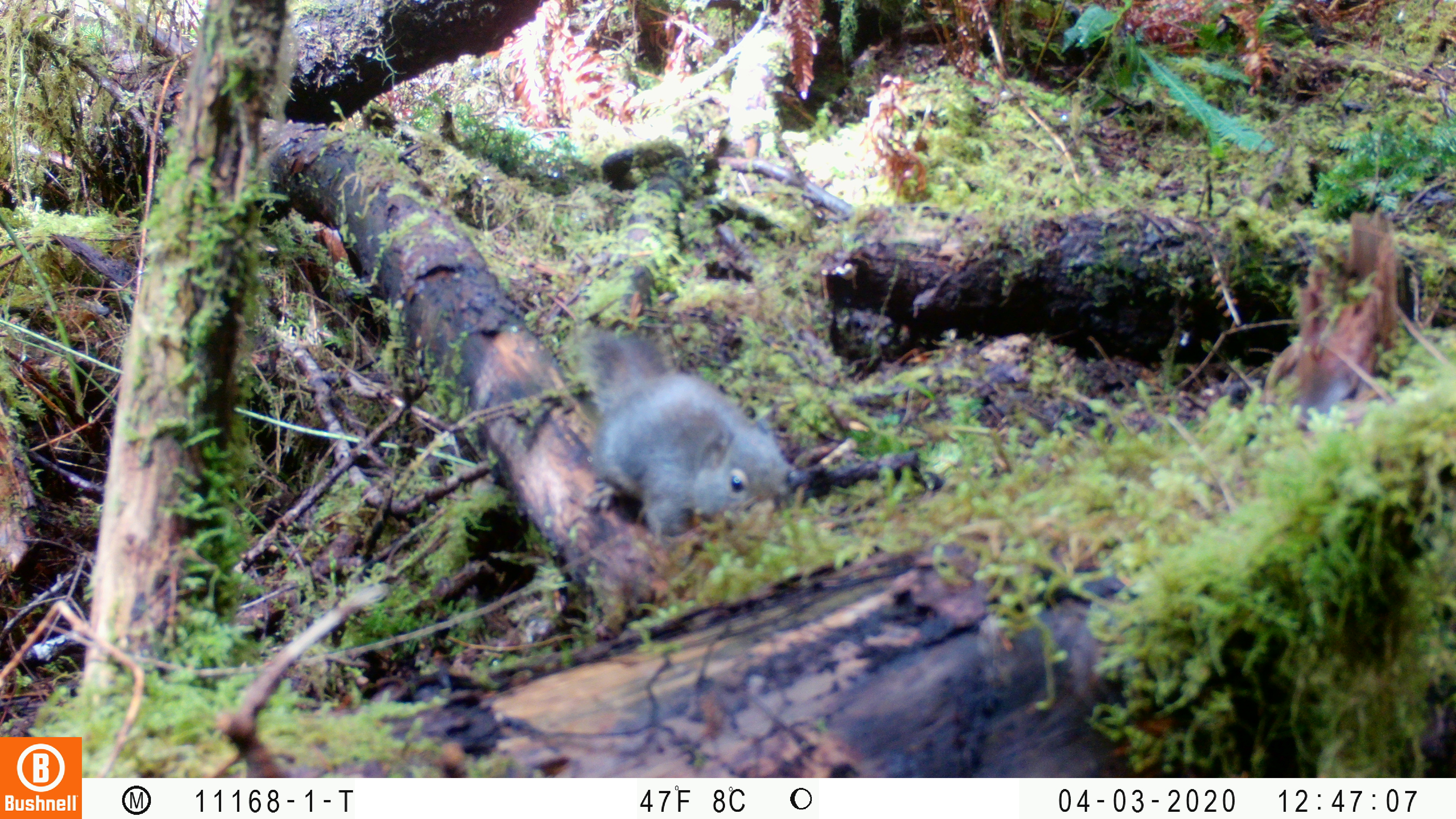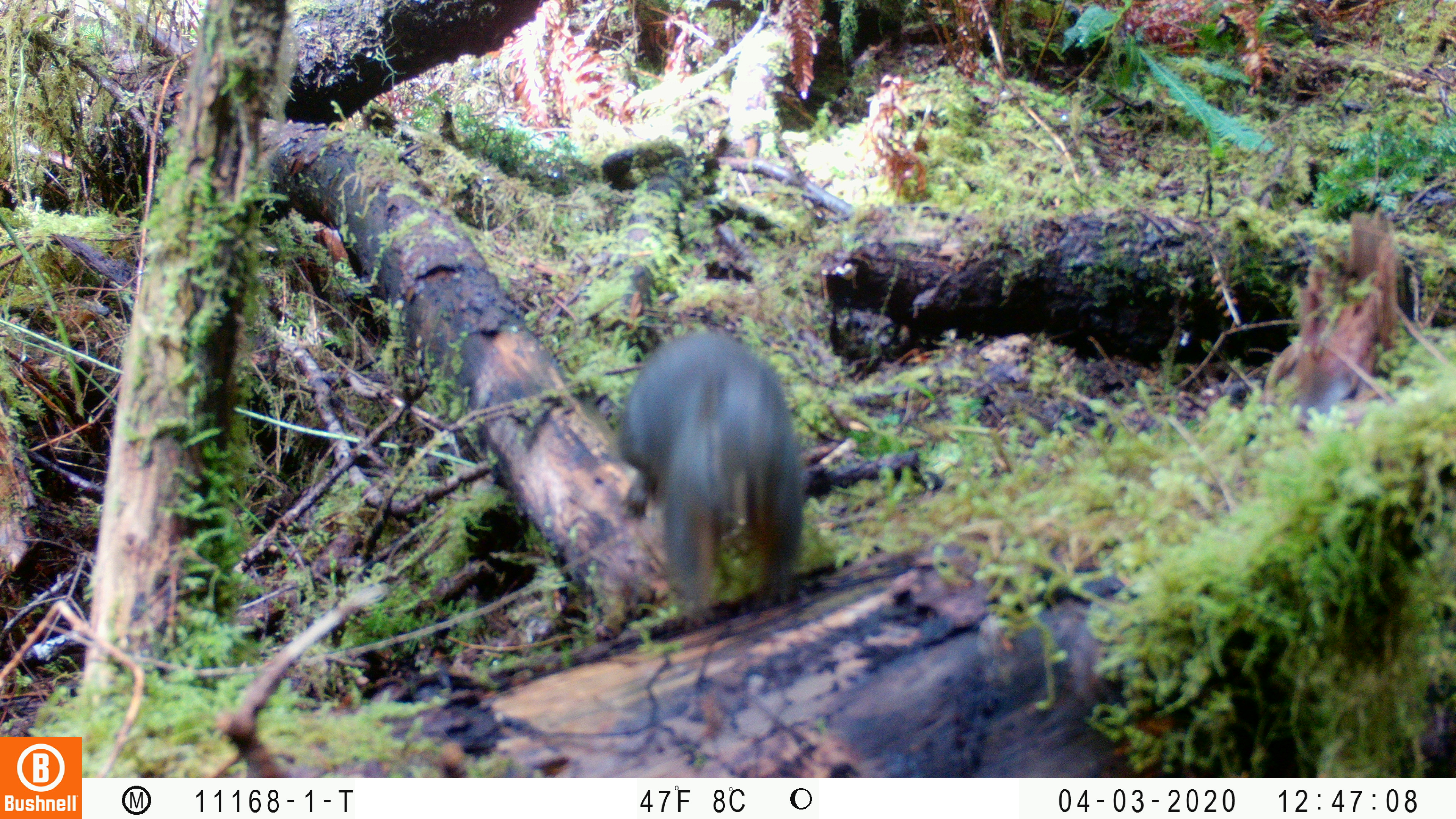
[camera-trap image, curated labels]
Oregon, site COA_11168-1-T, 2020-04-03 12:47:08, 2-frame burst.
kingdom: Animalia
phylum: Chordata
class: Mammalia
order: Rodentia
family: Sciuridae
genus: Tamiasciurus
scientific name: Tamiasciurus douglasii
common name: douglas squirrel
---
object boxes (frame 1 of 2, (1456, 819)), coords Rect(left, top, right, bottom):
douglas squirrel: Rect(579, 319, 811, 552)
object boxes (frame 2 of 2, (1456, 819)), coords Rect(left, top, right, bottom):
douglas squirrel: Rect(617, 329, 813, 624)